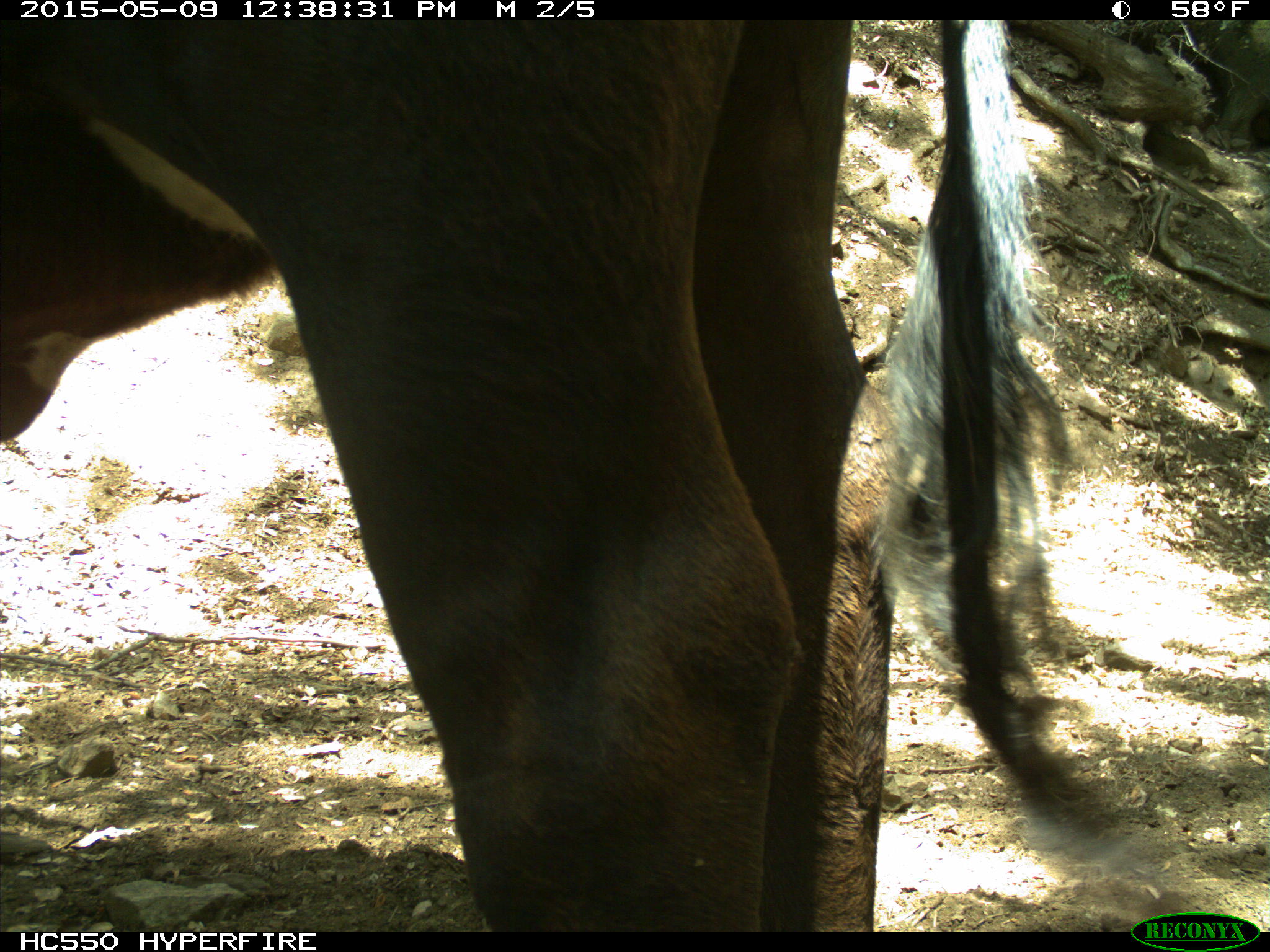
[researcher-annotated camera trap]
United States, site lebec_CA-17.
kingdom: Animalia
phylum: Chordata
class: Mammalia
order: Artiodactyla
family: Bovidae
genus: Bos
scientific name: Bos taurus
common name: domestic cow